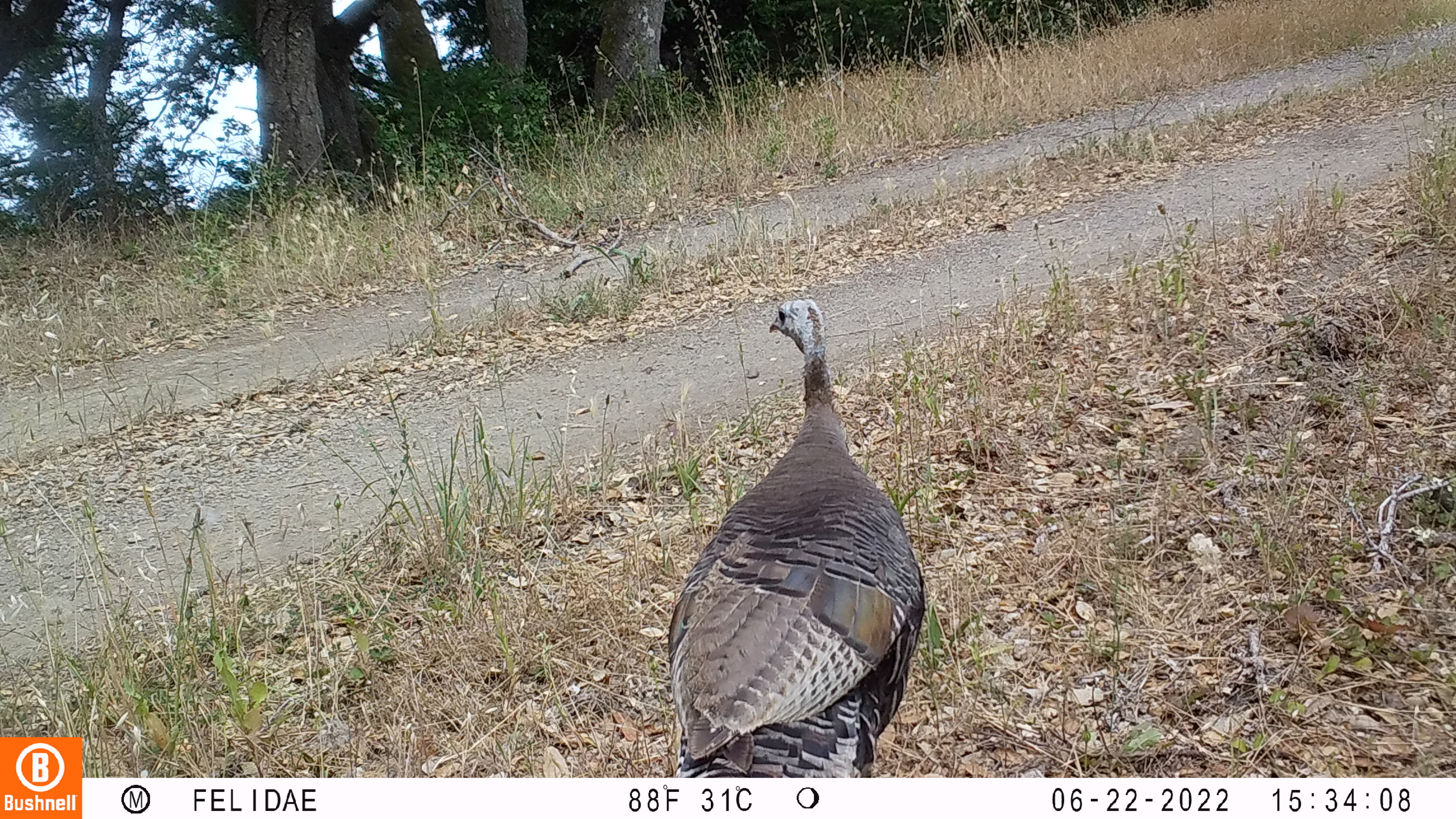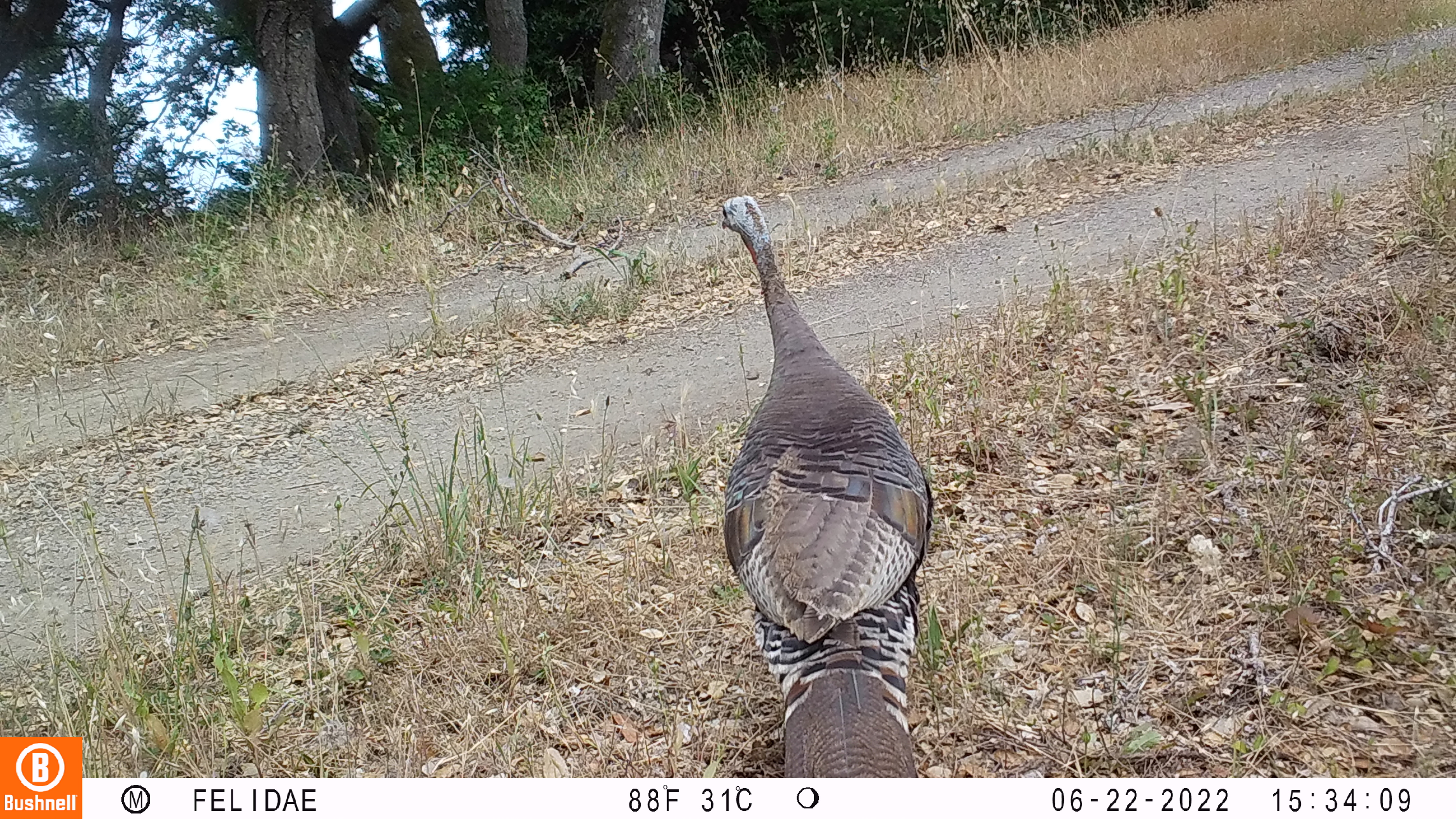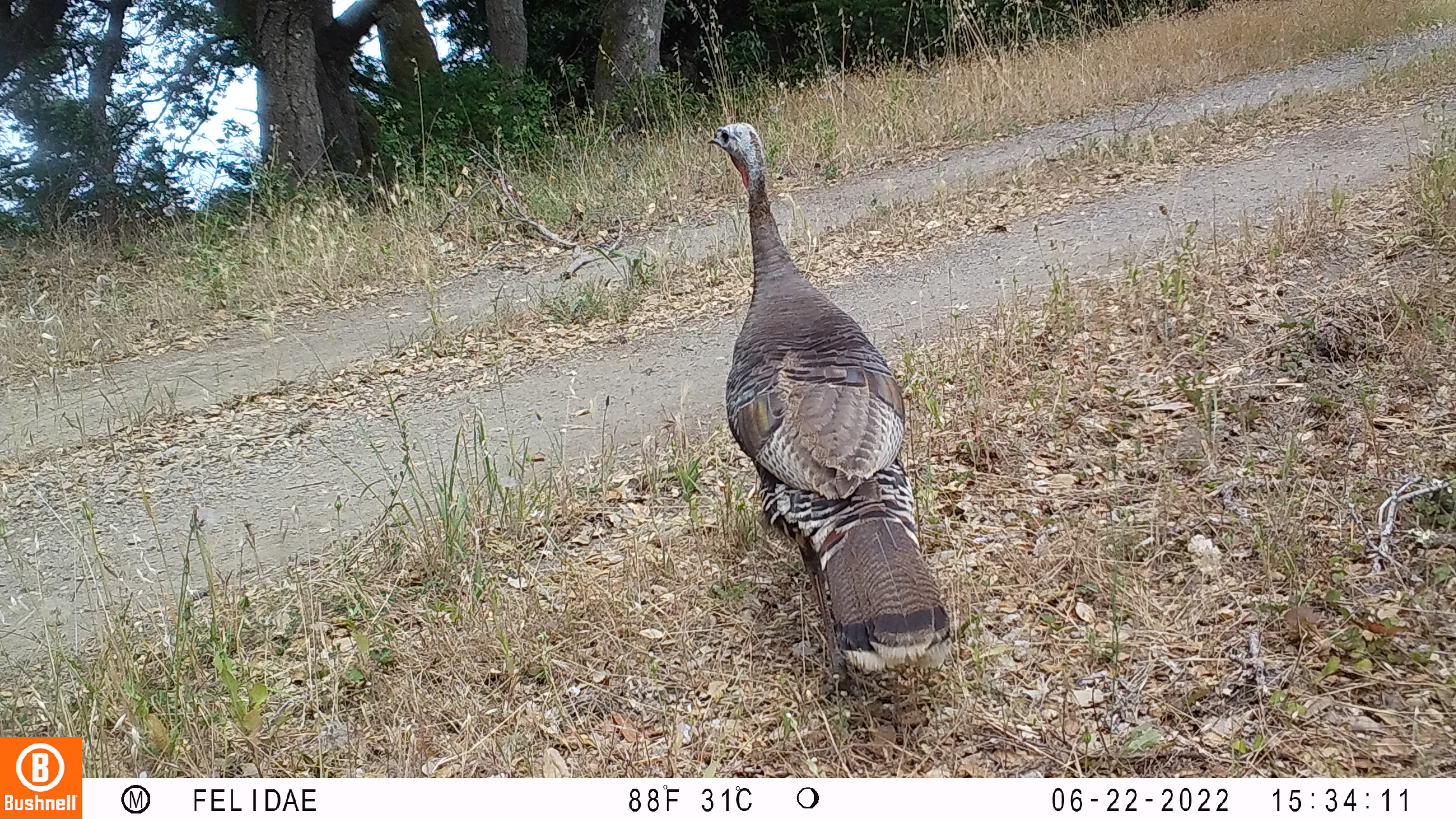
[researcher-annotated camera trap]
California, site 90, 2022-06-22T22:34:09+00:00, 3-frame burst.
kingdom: Animalia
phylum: Chordata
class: Aves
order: Galliformes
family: Phasianidae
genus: Meleagris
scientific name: Meleagris gallopavo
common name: turkey